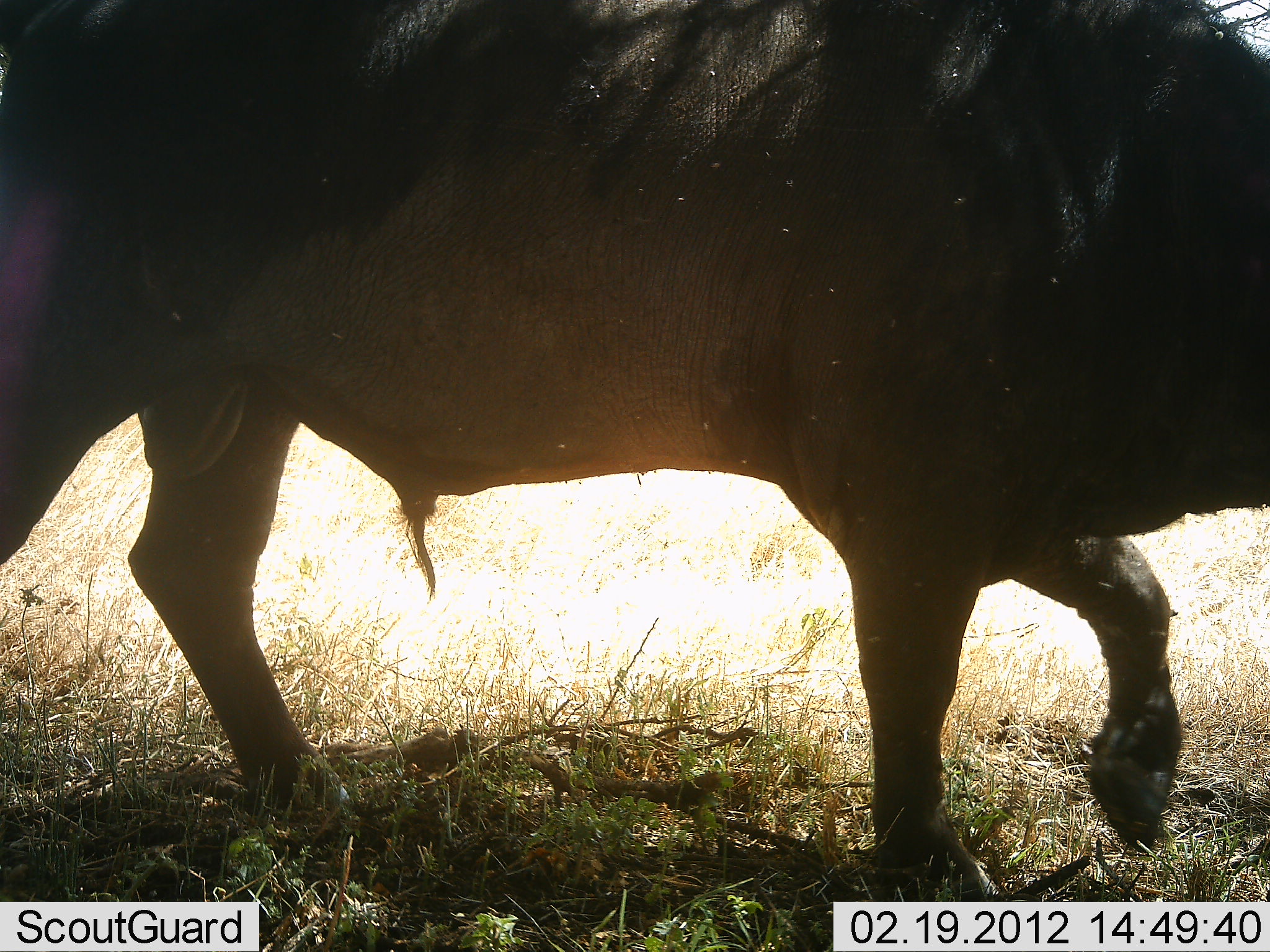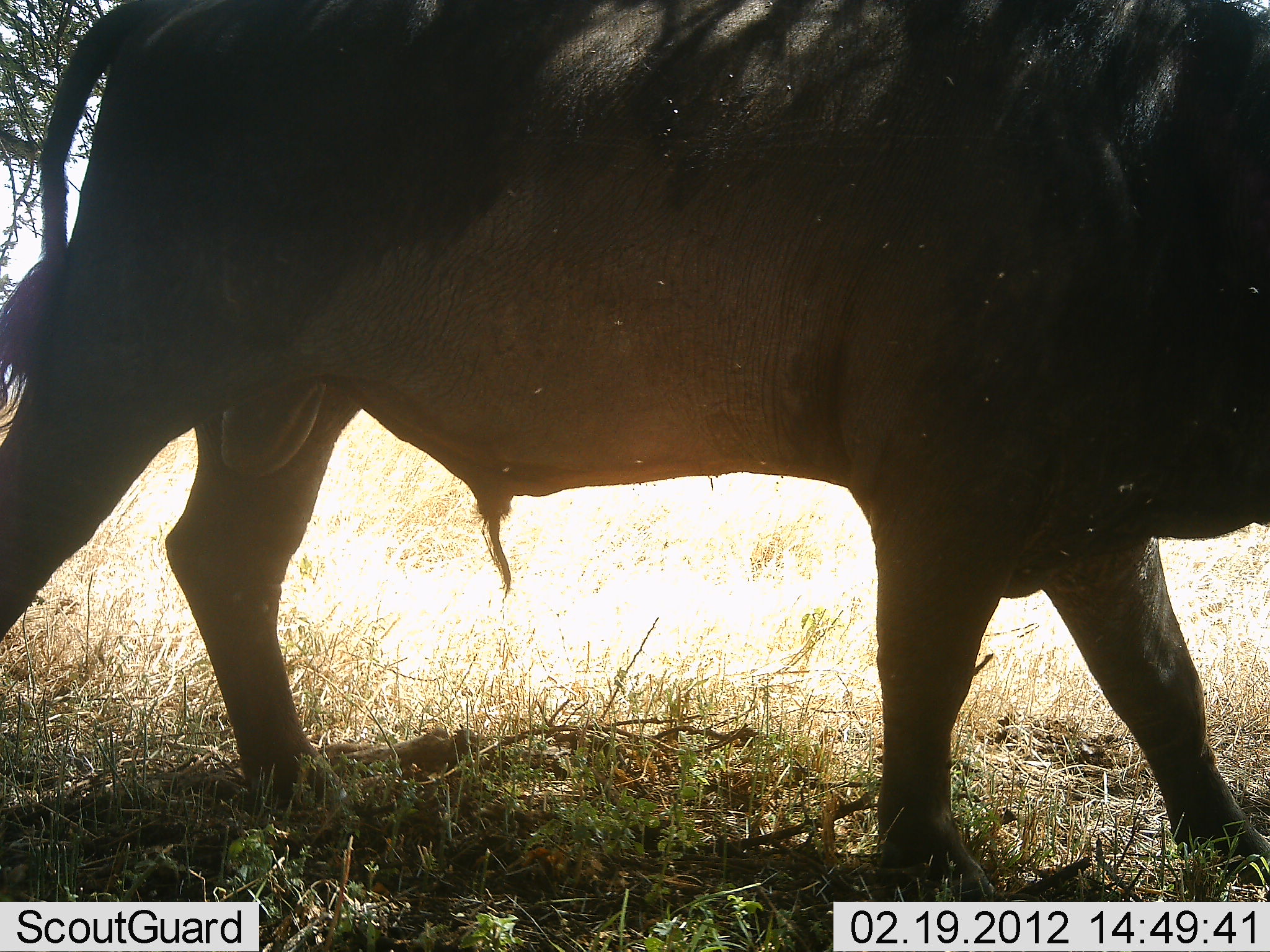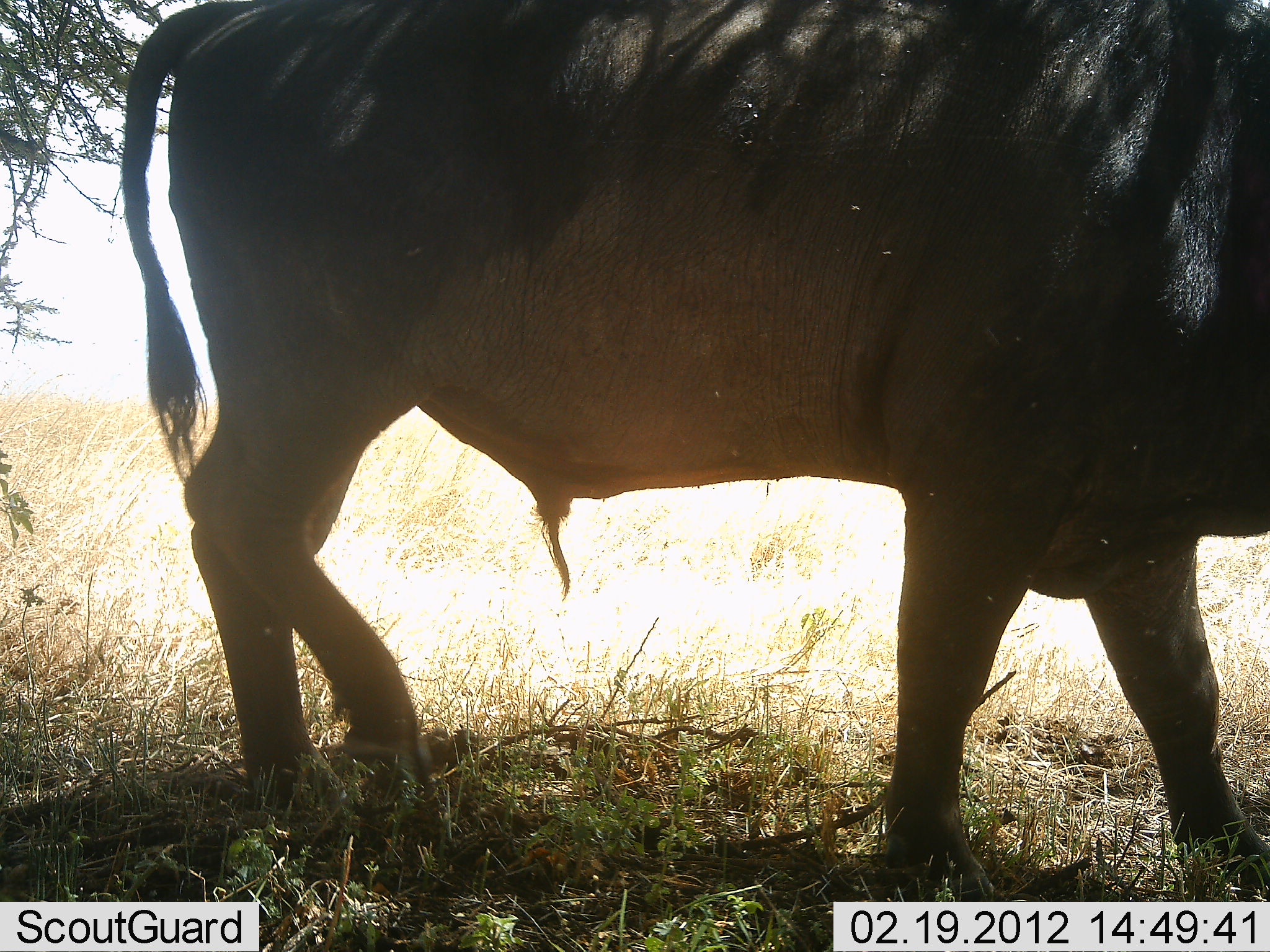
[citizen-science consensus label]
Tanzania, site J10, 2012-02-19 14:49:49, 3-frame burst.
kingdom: Animalia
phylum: Chordata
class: Mammalia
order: Artiodactyla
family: Bovidae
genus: Syncerus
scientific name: Syncerus caffer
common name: cape buffalo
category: buffalo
Buffalo (cape buffalo) (Syncerus caffer), count 1. Behavior (volunteer vote fractions): standing 12%, resting 0%, moving 81%, interacting 6%. Young present (vote fraction): 0%. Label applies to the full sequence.